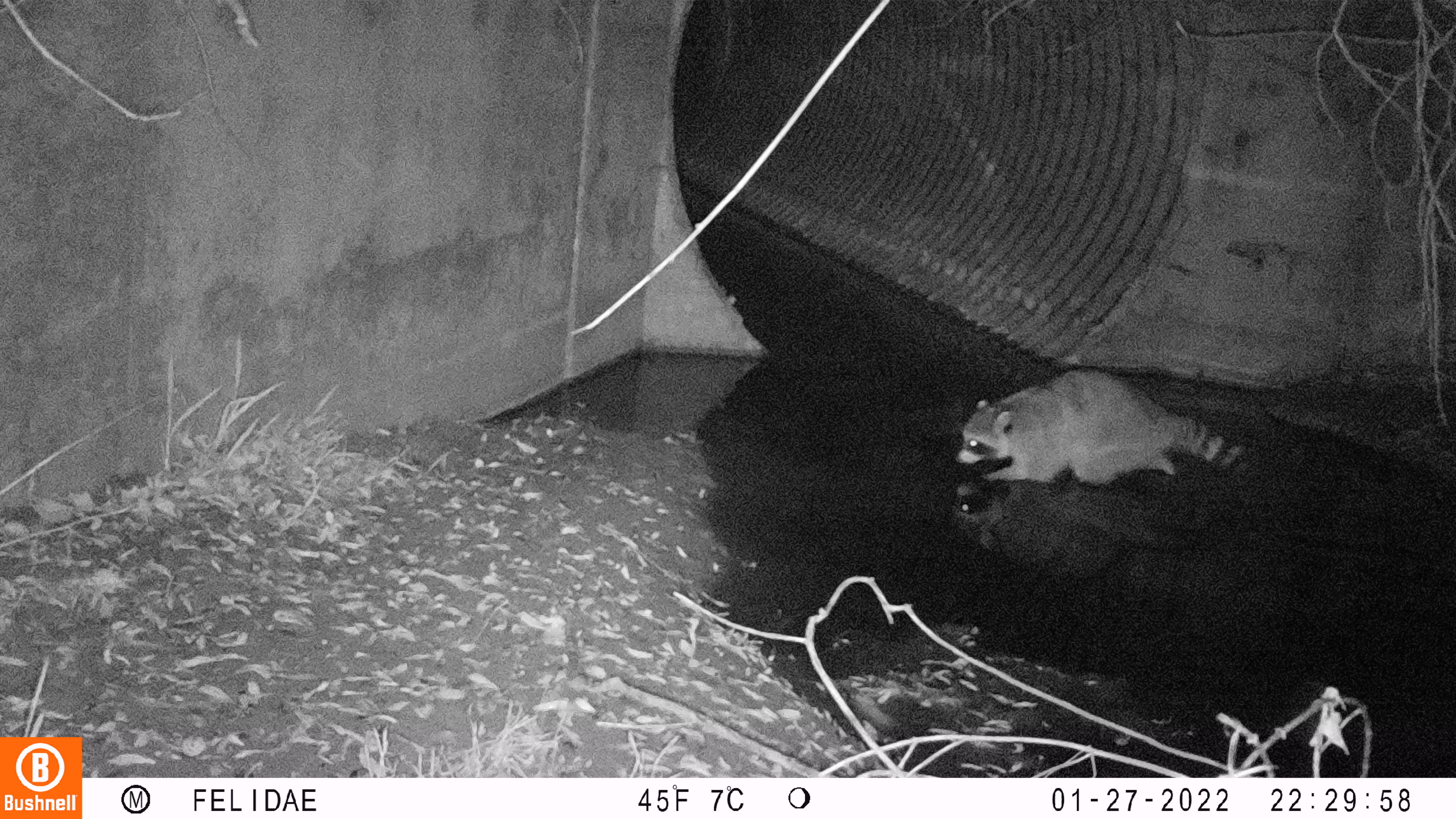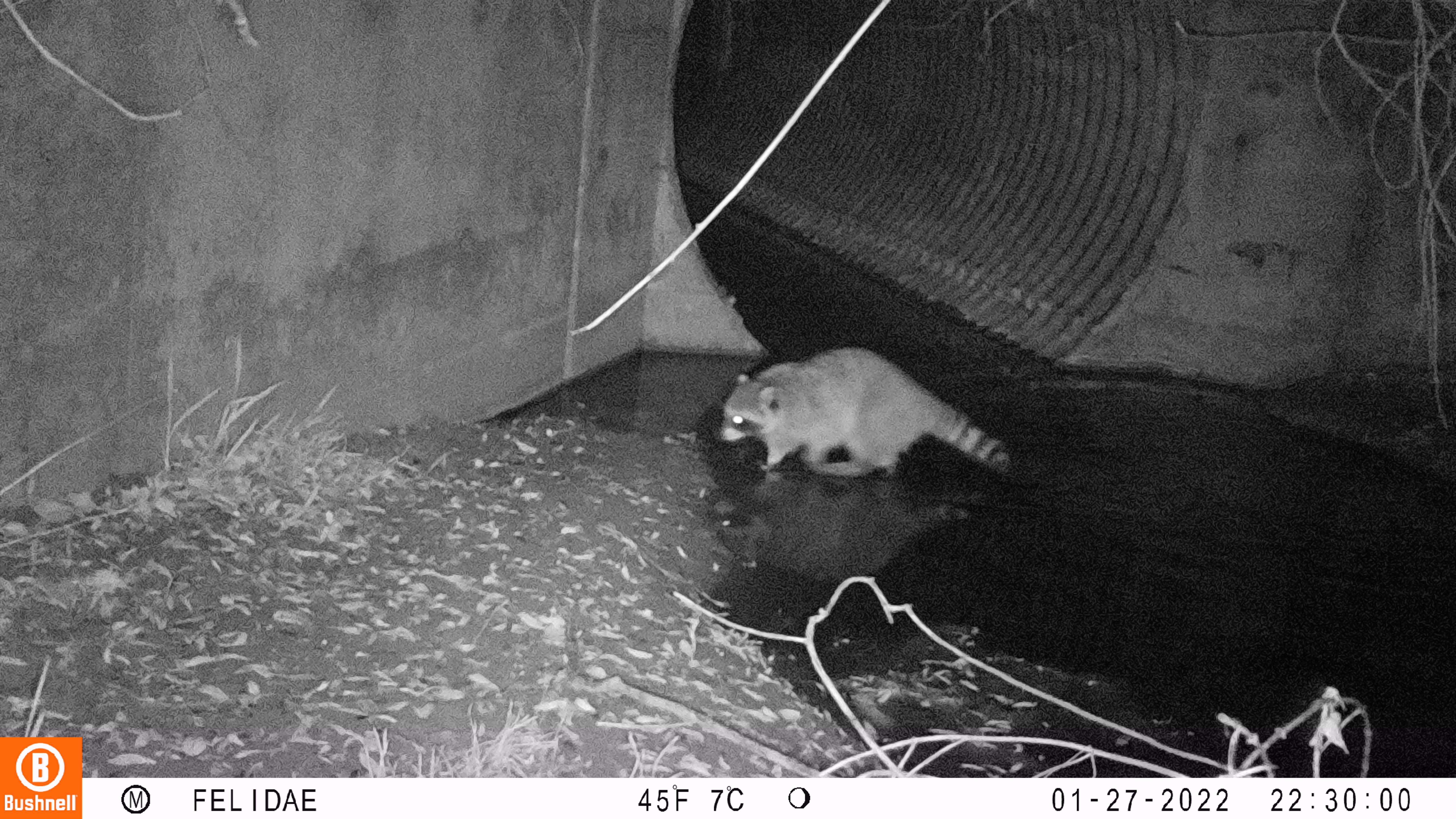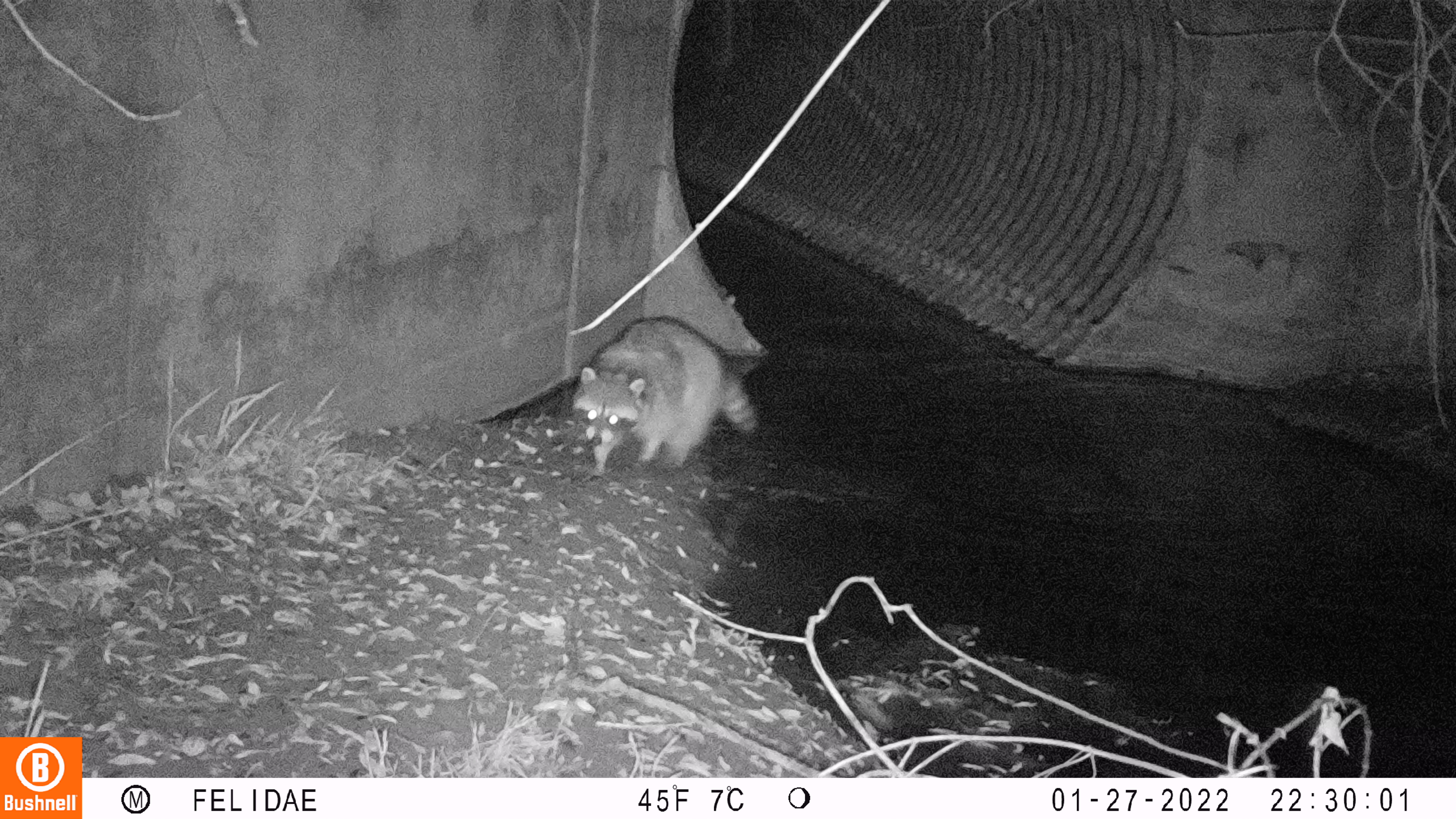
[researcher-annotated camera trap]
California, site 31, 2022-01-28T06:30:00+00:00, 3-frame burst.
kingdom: Animalia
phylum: Chordata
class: Mammalia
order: Carnivora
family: Procyonidae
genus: Procyon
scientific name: Procyon lotor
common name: raccoon